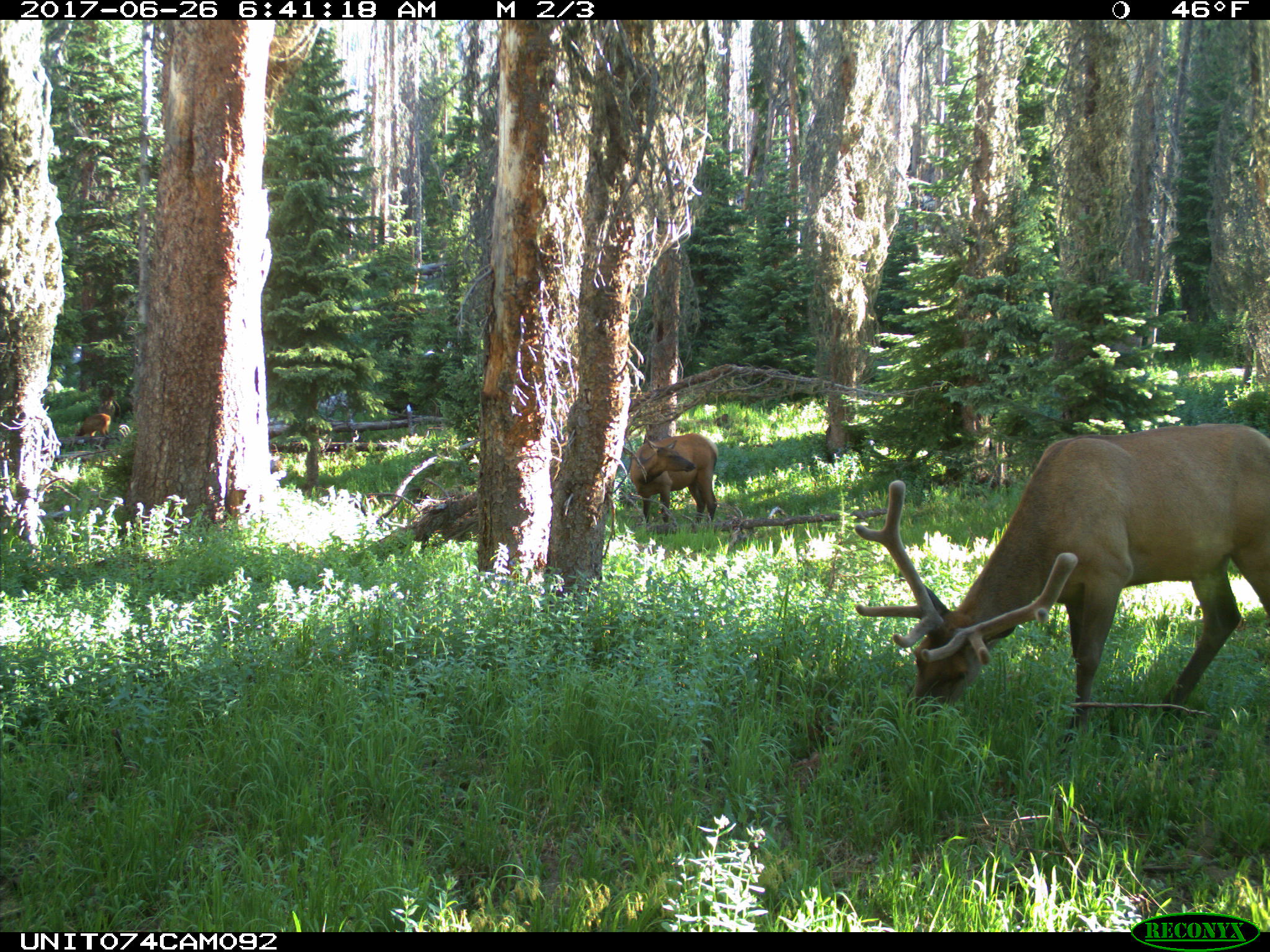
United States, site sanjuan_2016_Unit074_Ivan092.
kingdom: Animalia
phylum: Chordata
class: Mammalia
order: Artiodactyla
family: Cervidae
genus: Cervus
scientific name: Cervus elaphus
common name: red deer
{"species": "Cervus elaphus (red deer)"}